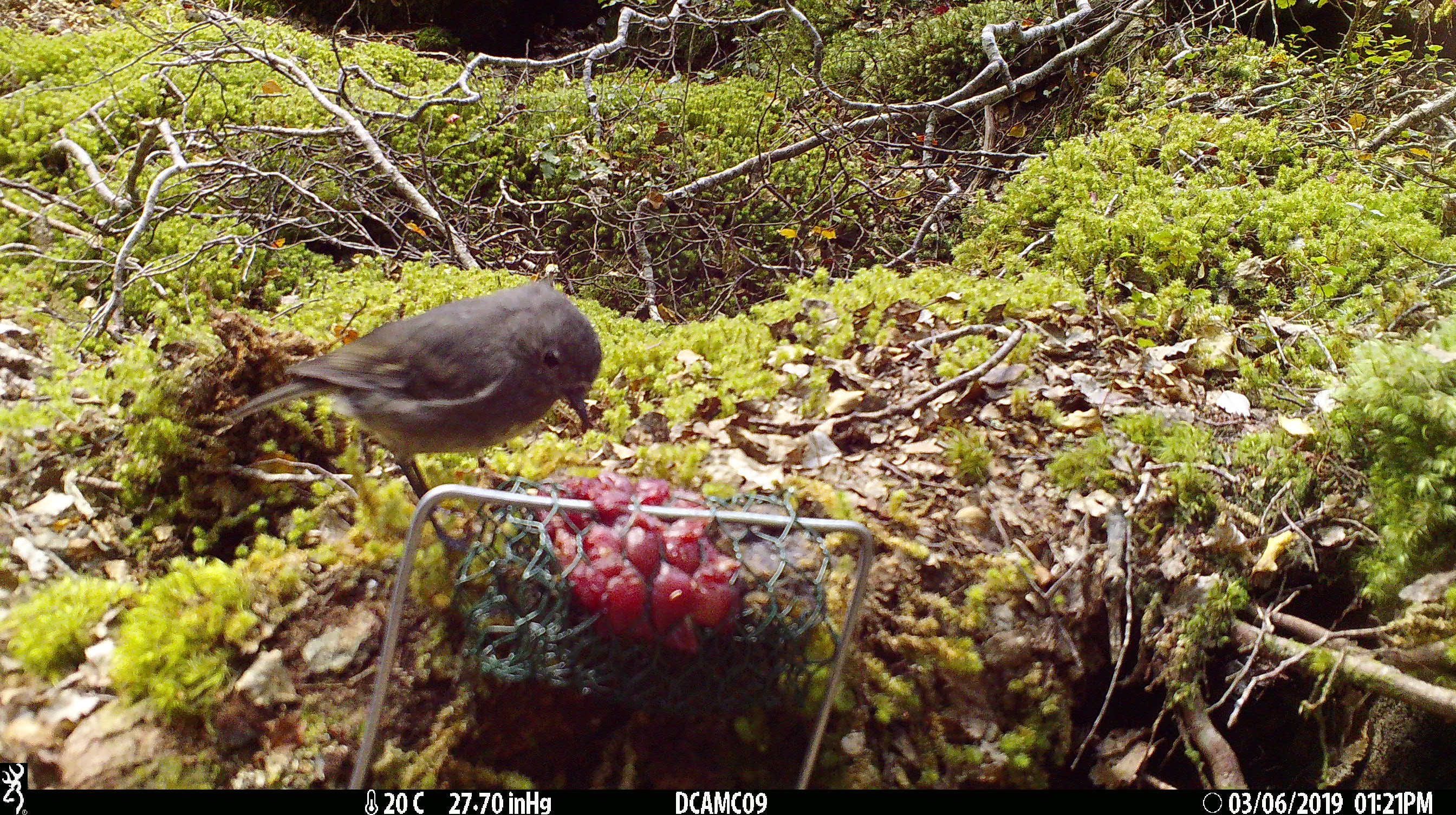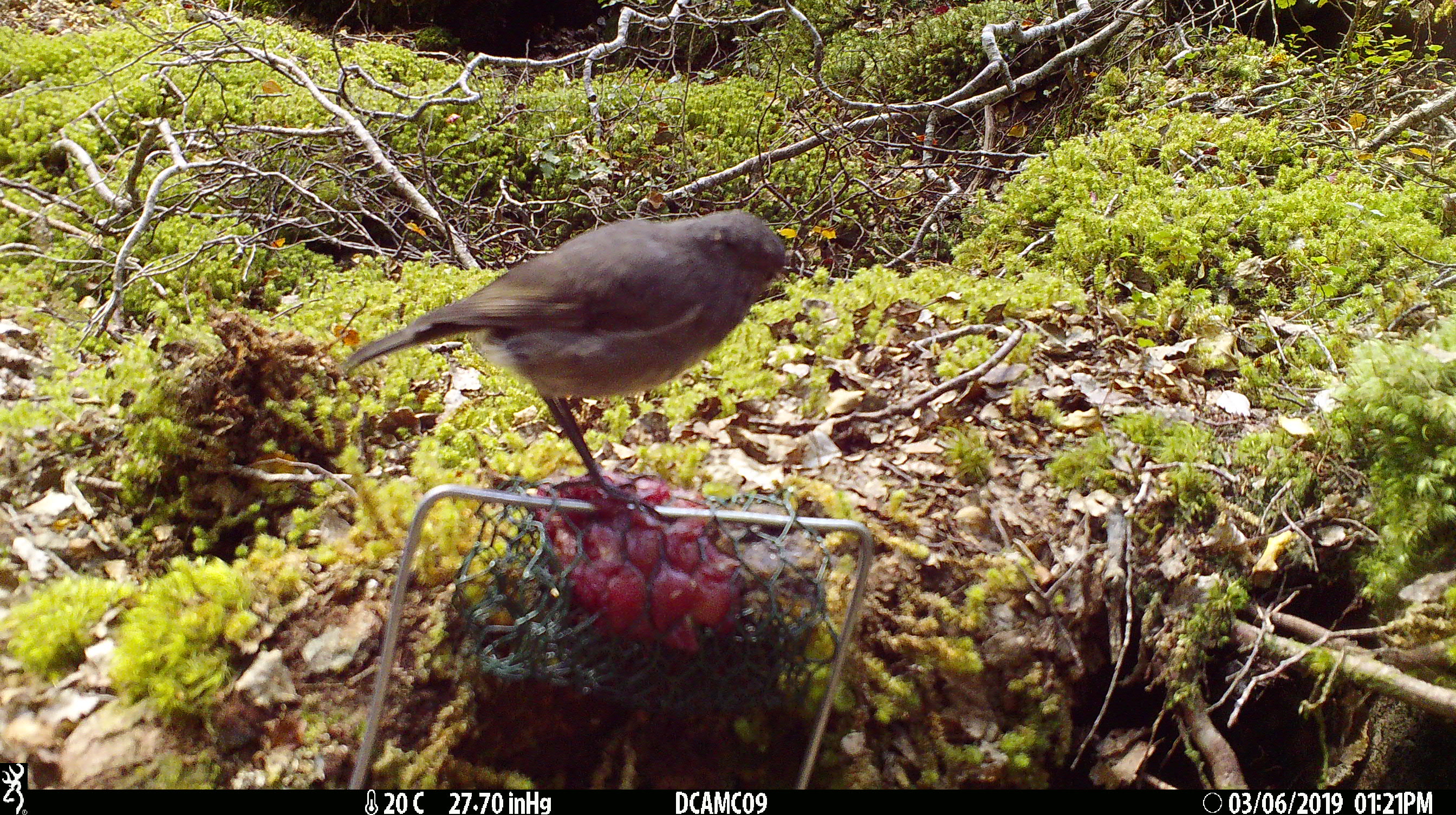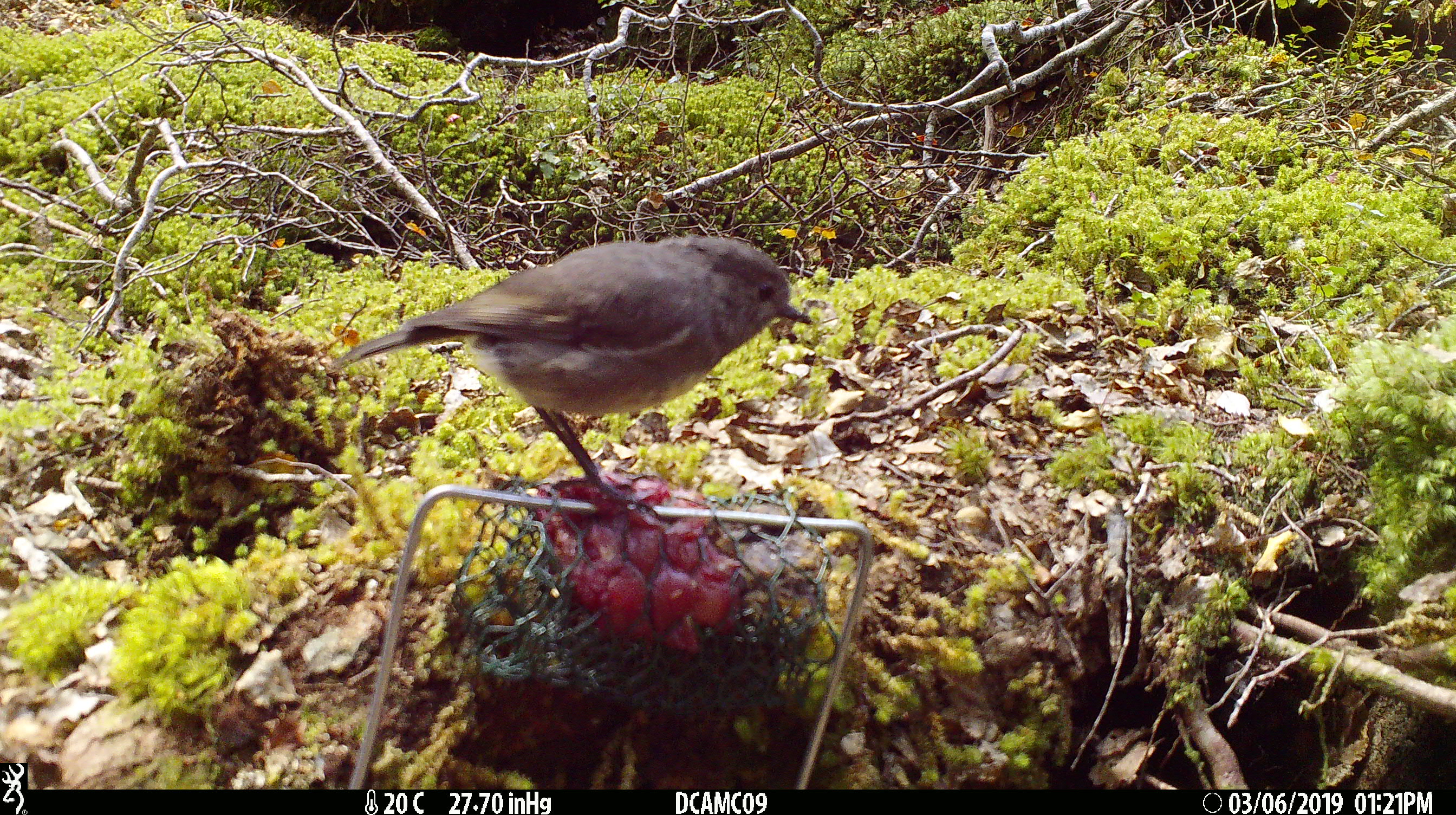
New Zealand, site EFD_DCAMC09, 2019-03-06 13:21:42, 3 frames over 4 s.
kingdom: Animalia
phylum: Chordata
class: Aves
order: Passeriformes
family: Petroicidae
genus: Petroica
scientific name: Petroica australis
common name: new zealand robin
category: robin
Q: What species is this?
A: Robin (new zealand robin) (Petroica australis).